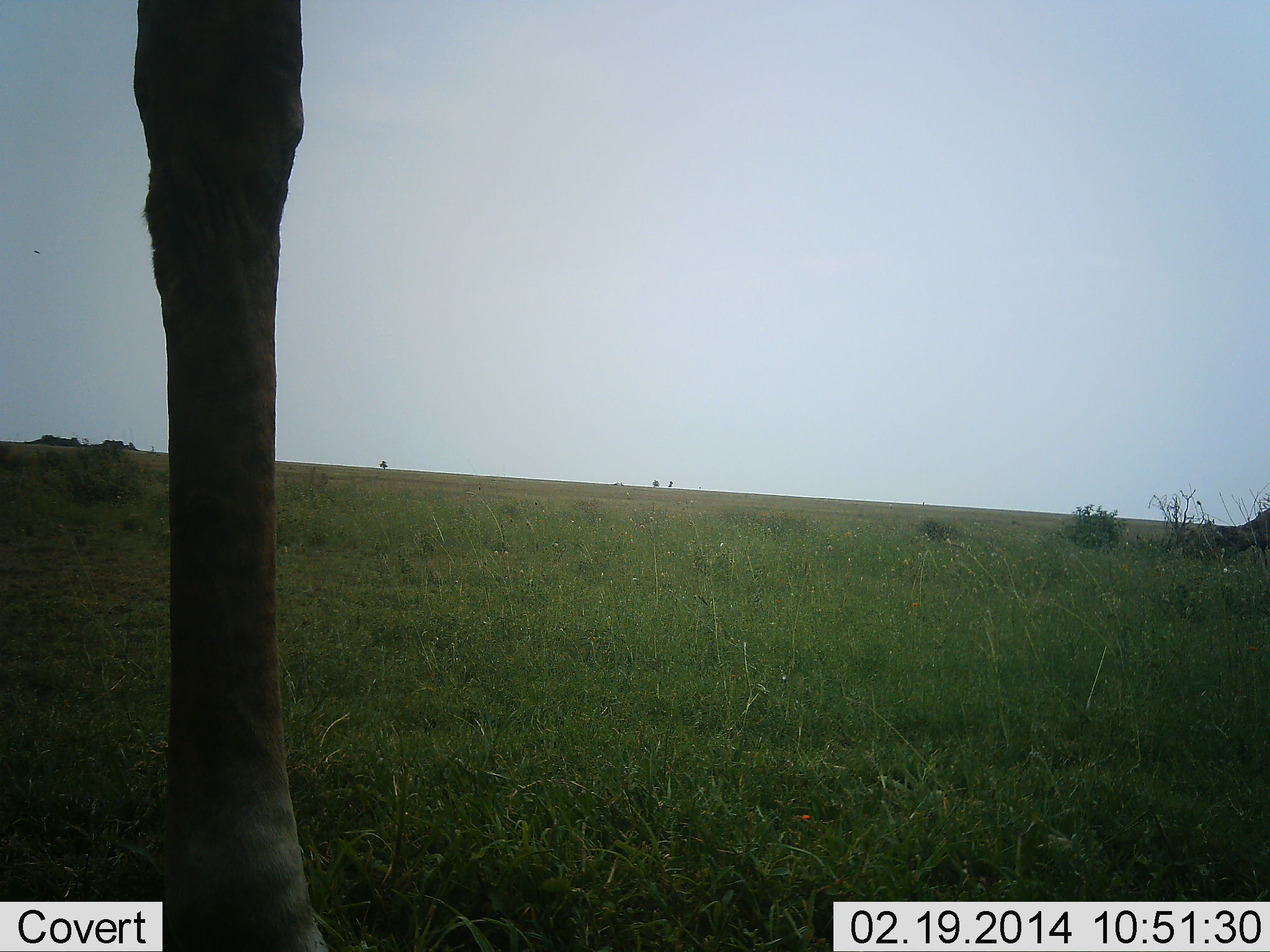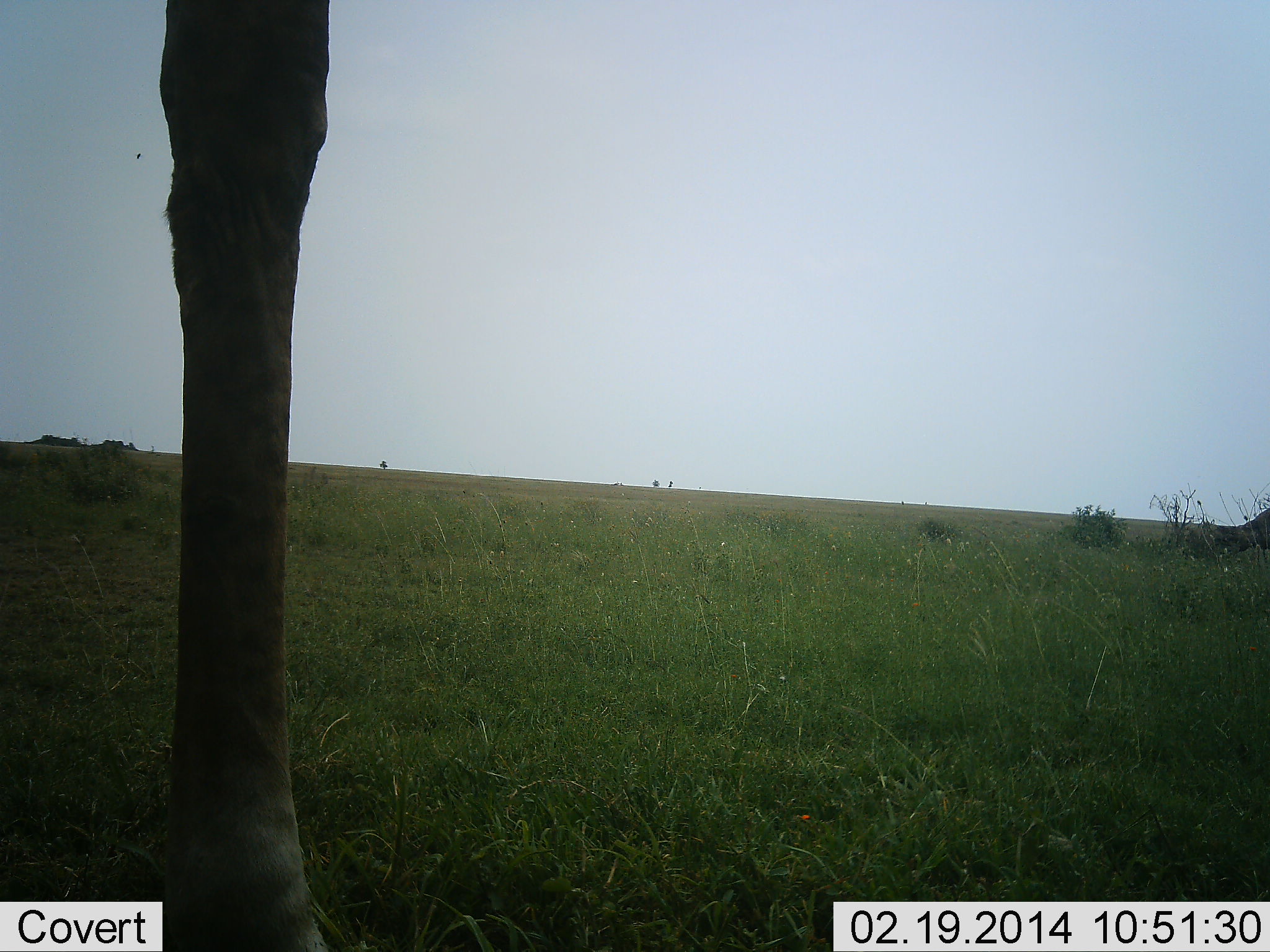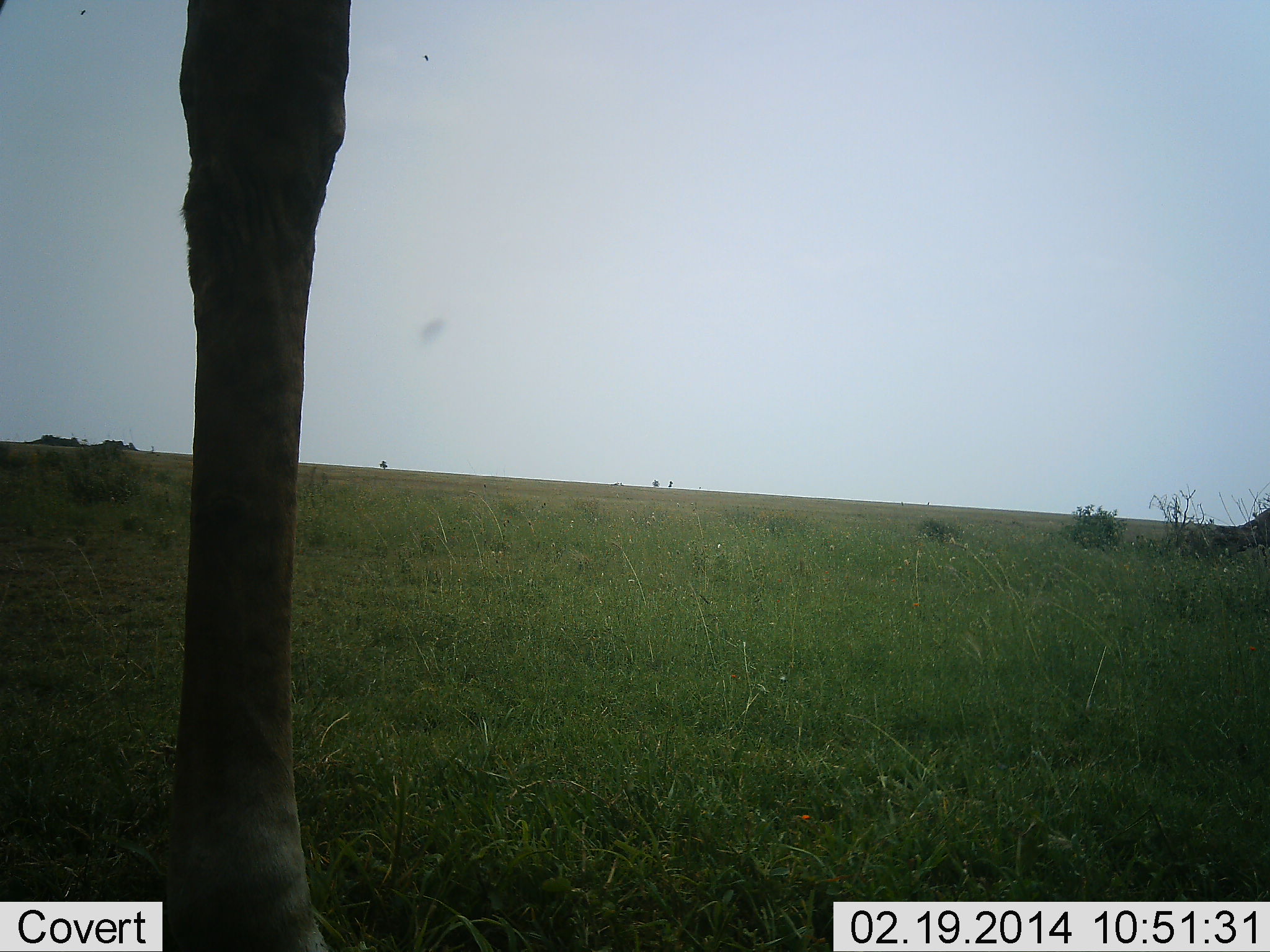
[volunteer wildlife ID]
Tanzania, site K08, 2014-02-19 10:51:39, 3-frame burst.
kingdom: Animalia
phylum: Chordata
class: Mammalia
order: Artiodactyla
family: Giraffidae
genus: Giraffa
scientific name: Giraffa camelopardalis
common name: giraffe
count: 1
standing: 100%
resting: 0%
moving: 0%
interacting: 0%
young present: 0%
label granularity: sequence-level